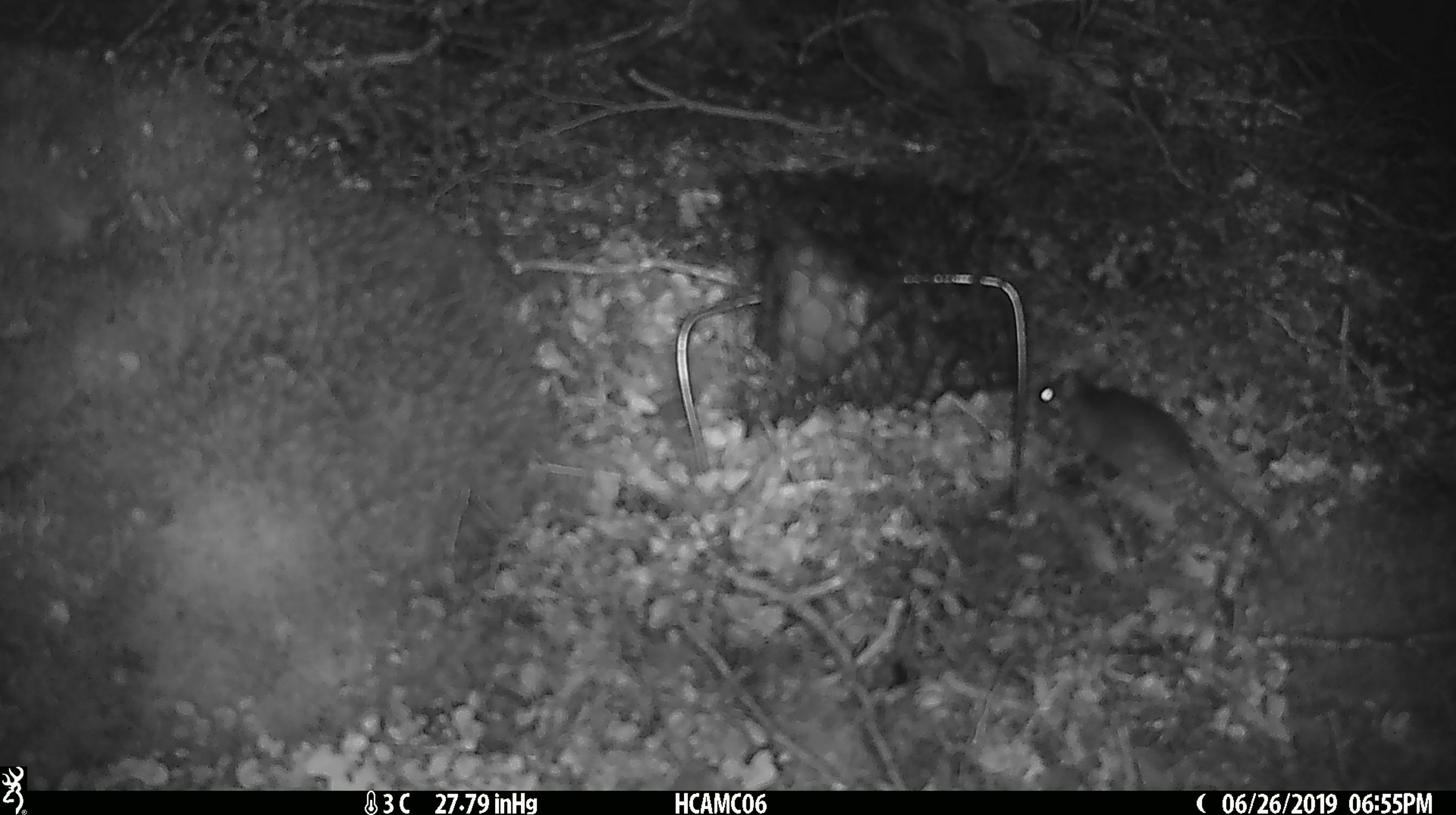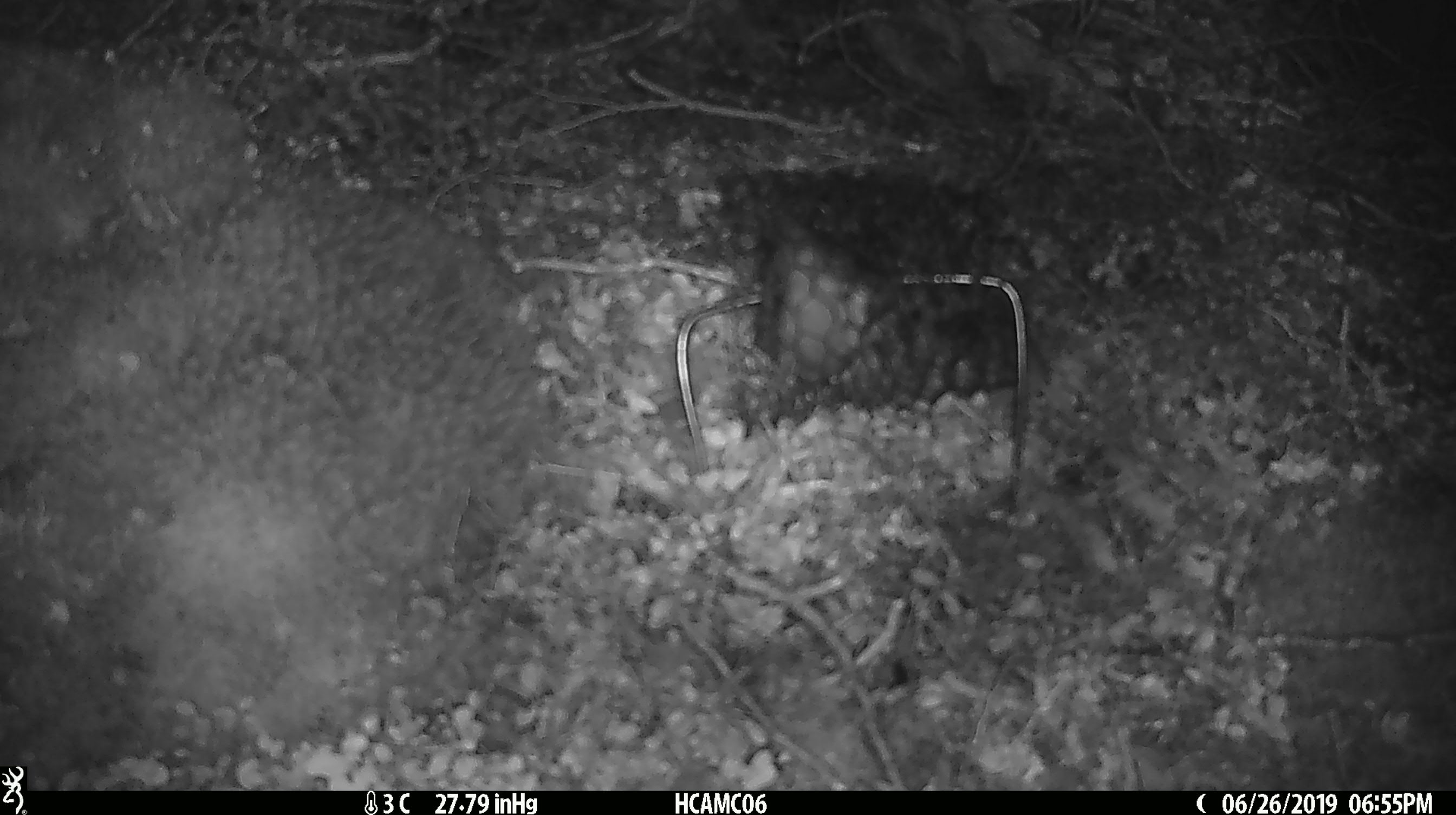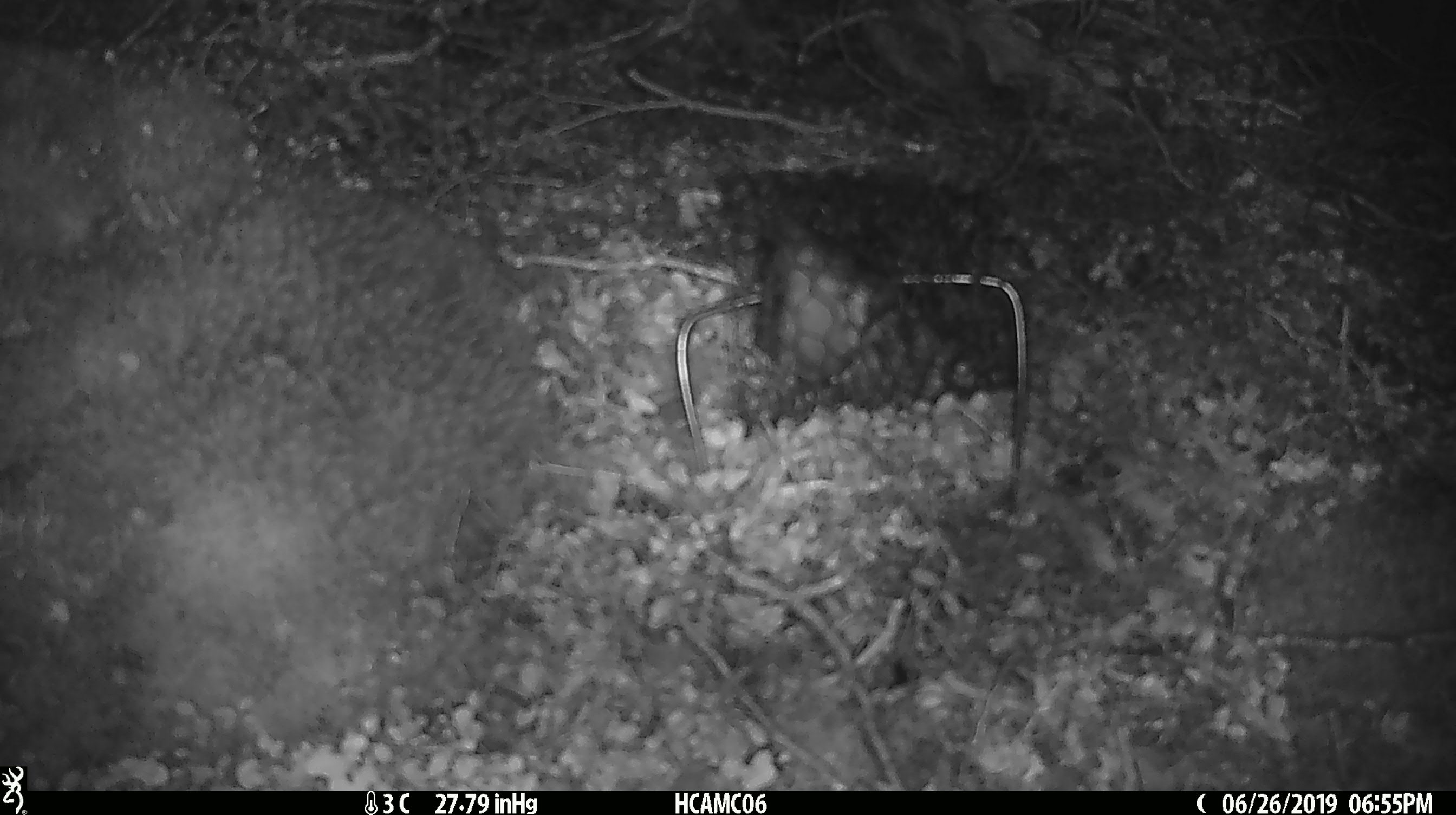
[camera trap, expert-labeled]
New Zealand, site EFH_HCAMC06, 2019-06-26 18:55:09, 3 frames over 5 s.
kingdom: Animalia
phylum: Chordata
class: Mammalia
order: Rodentia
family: Muridae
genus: Mus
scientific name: Mus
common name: mouse